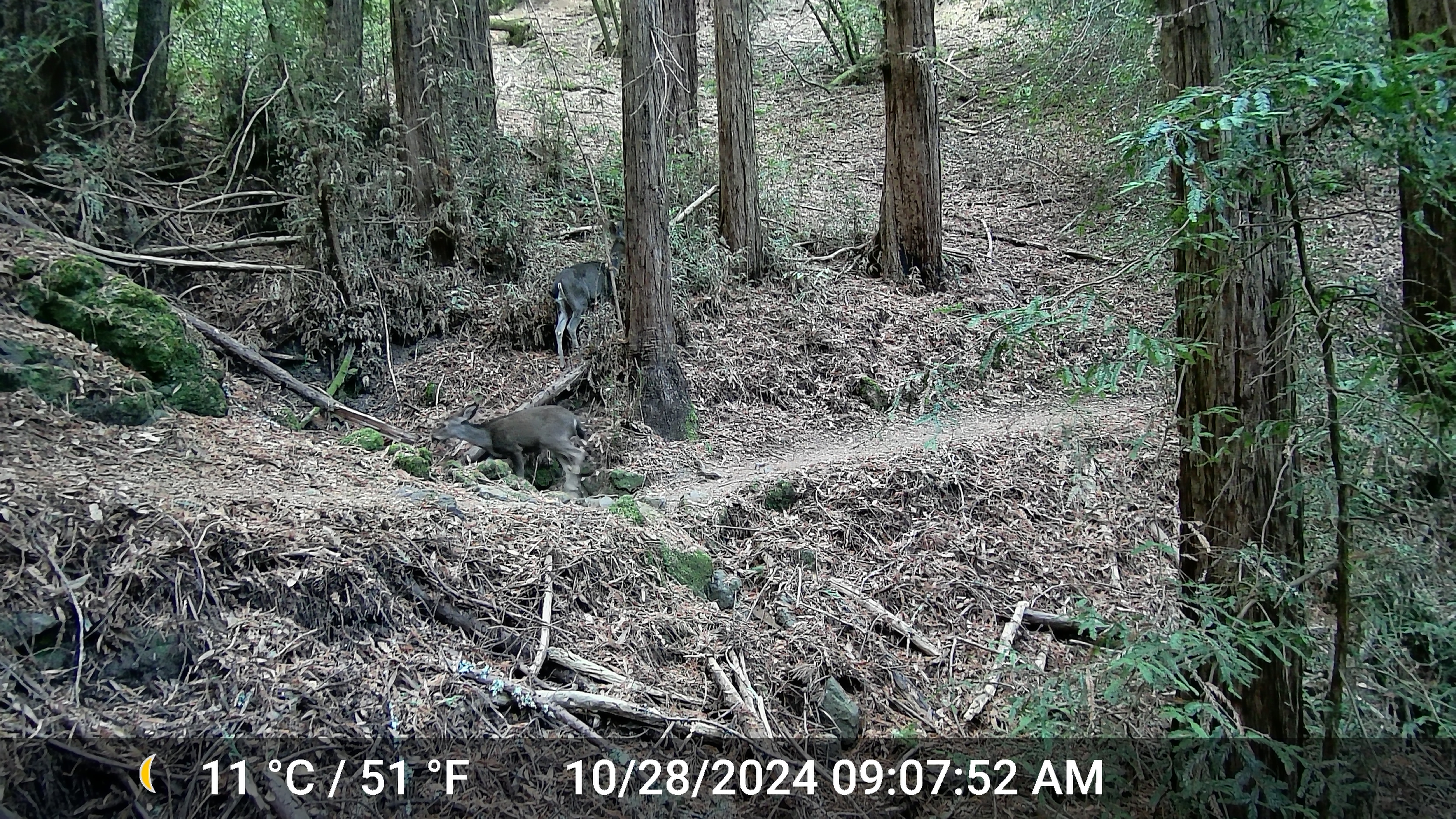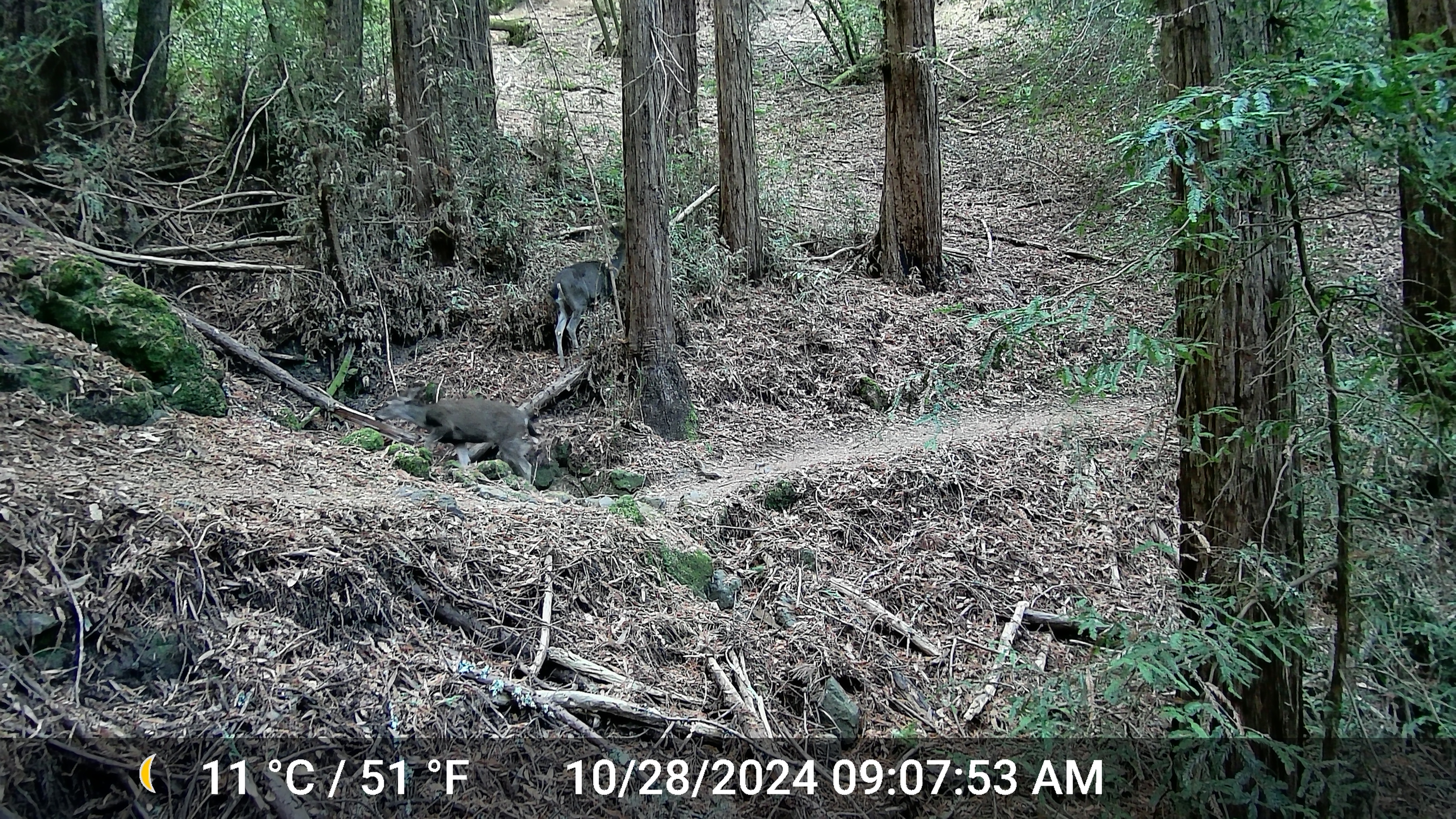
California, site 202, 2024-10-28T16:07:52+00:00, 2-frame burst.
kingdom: Animalia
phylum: Chordata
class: Mammalia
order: Artiodactyla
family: Cervidae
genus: Odocoileus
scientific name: Odocoileus hemionus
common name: mule deer